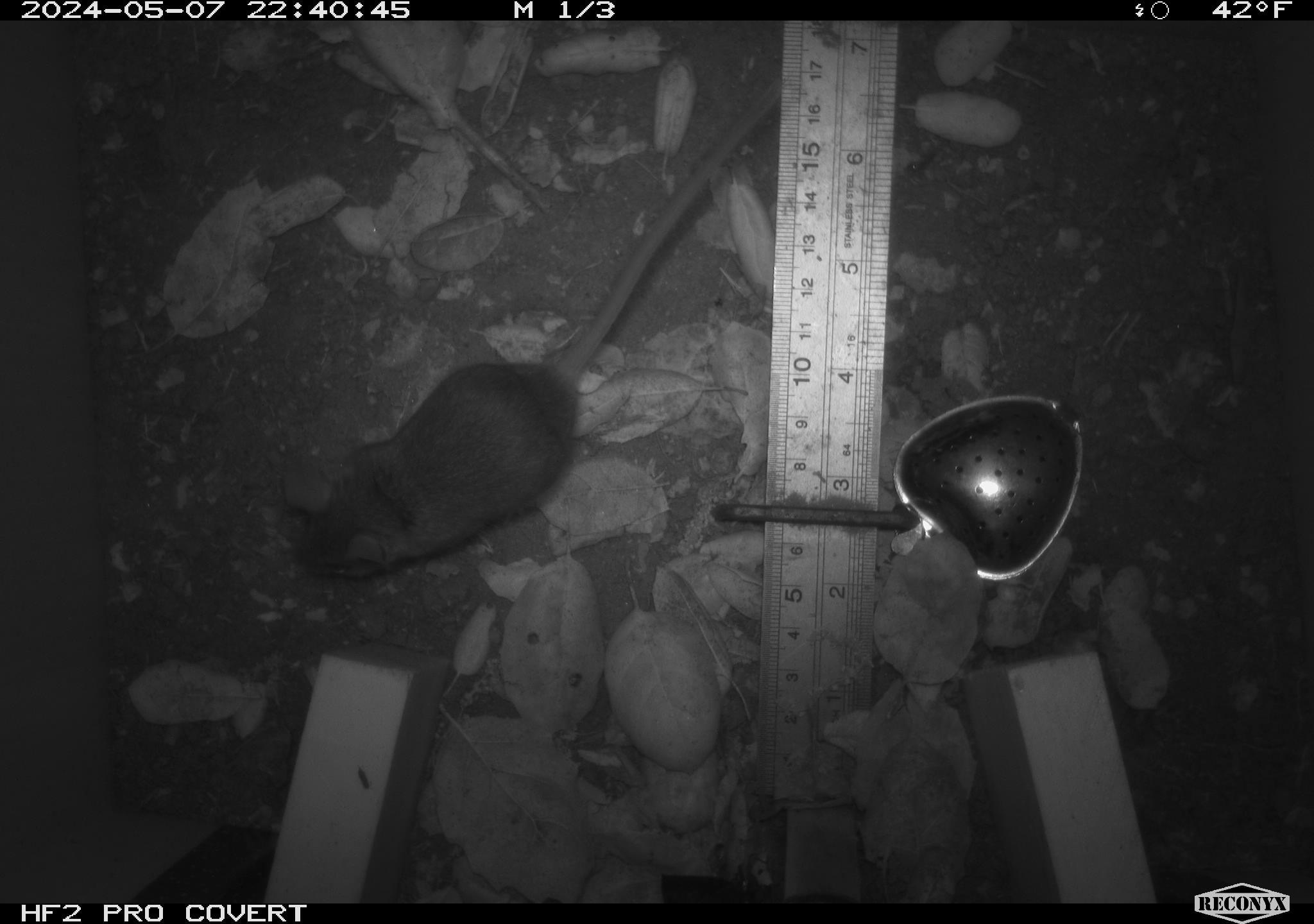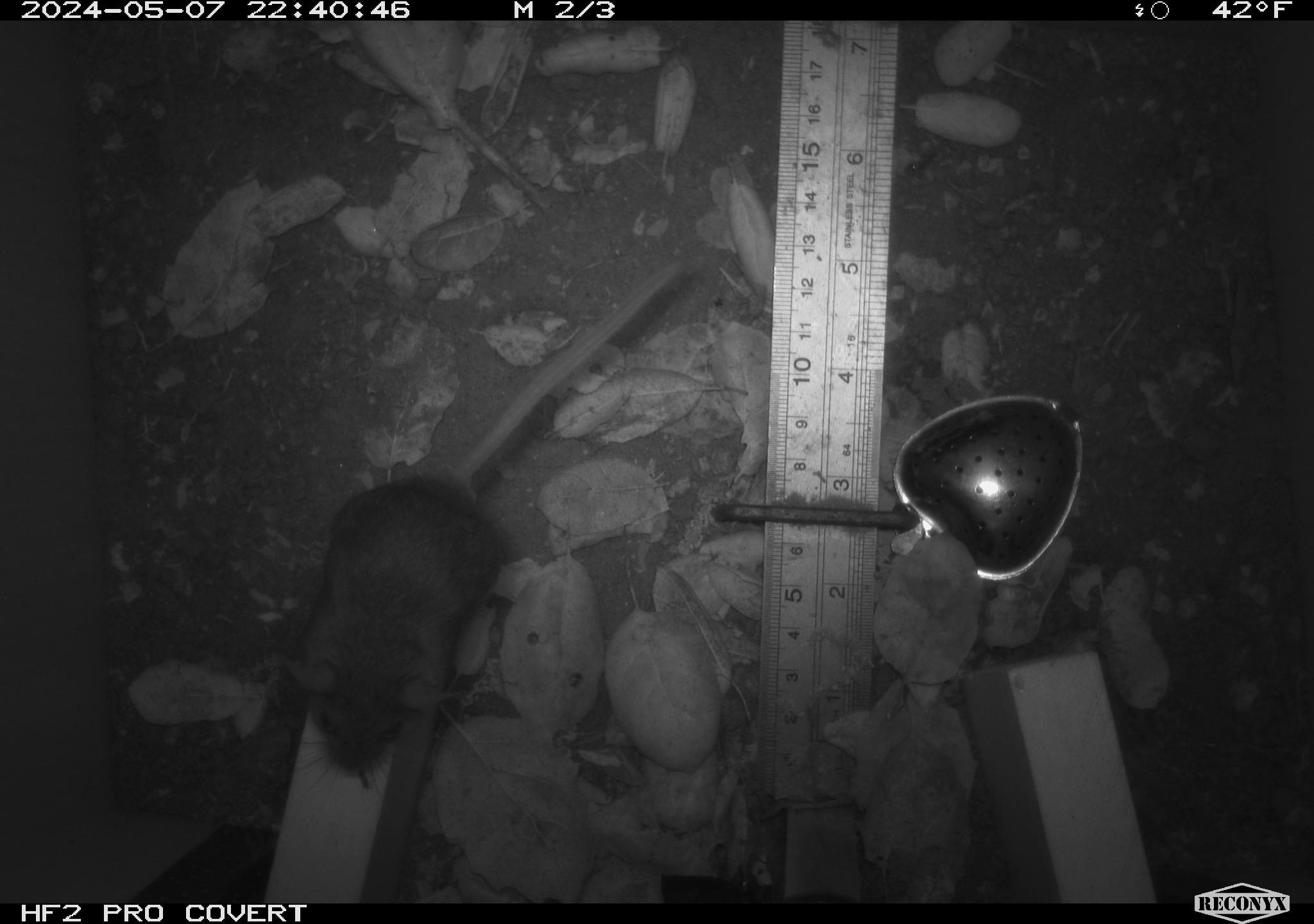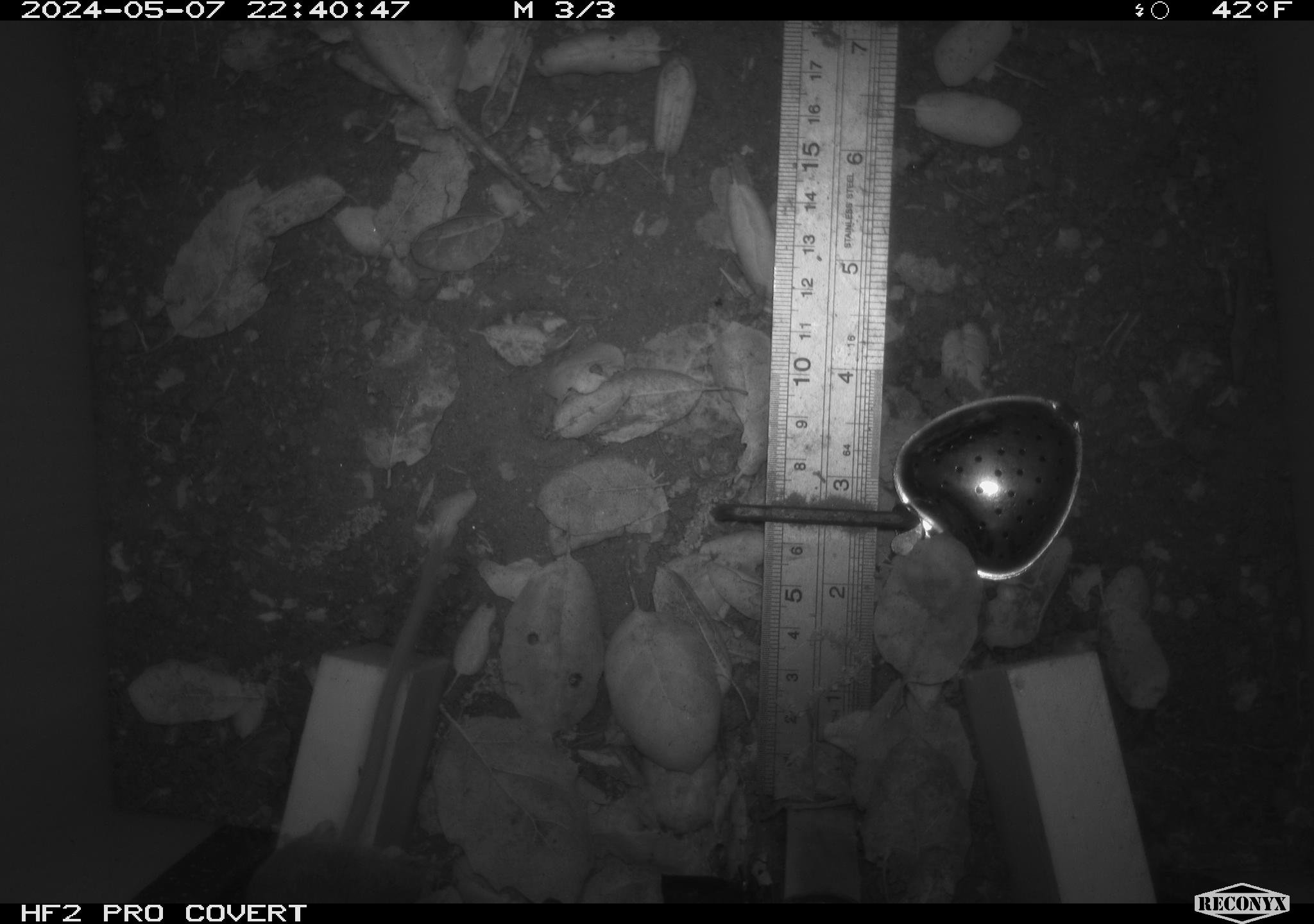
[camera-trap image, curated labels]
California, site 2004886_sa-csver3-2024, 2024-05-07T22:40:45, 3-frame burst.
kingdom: Animalia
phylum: Chordata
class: Mammalia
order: Rodentia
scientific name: Rodentia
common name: rodent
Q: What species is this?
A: Rodent (Rodentia).